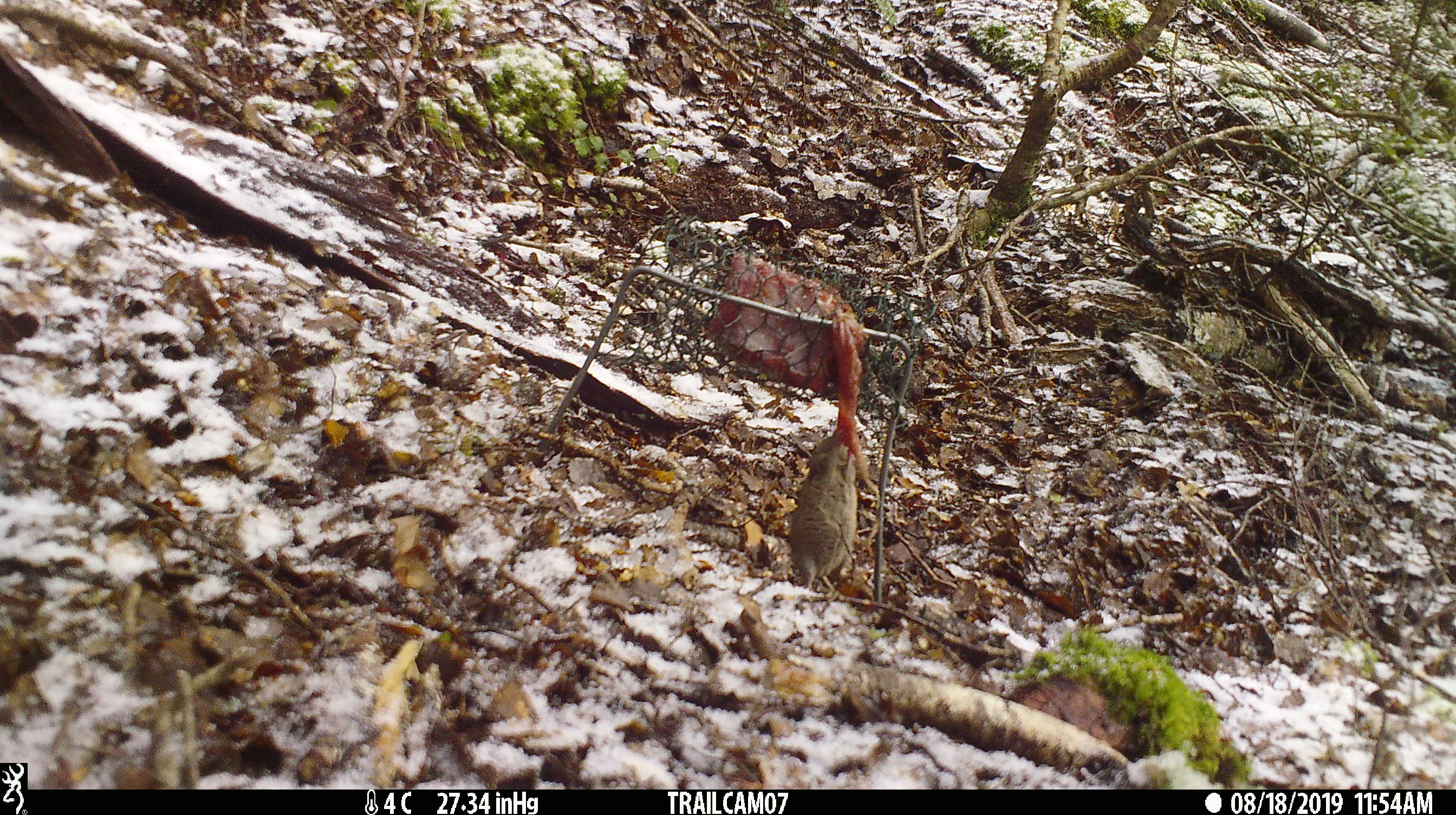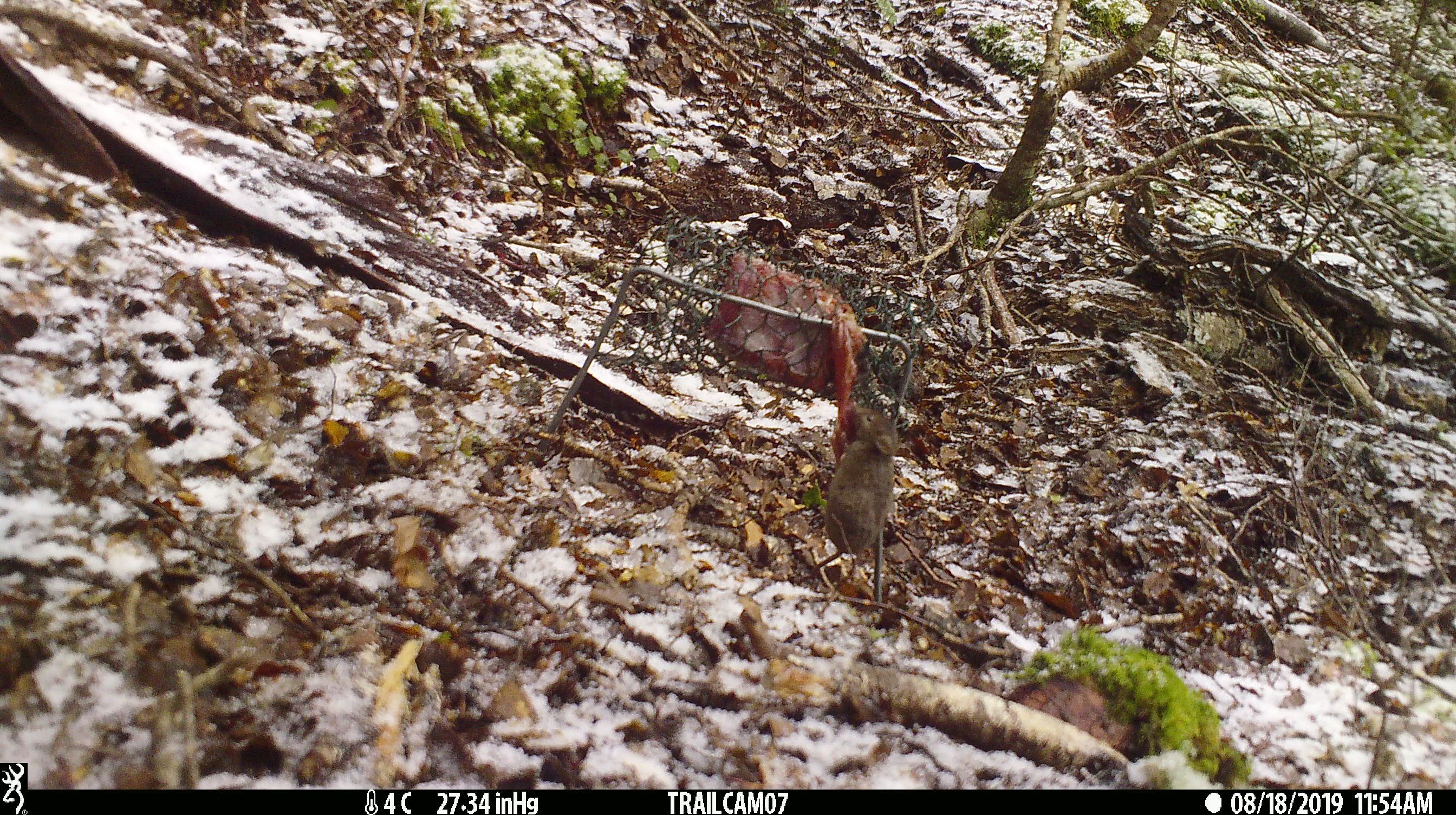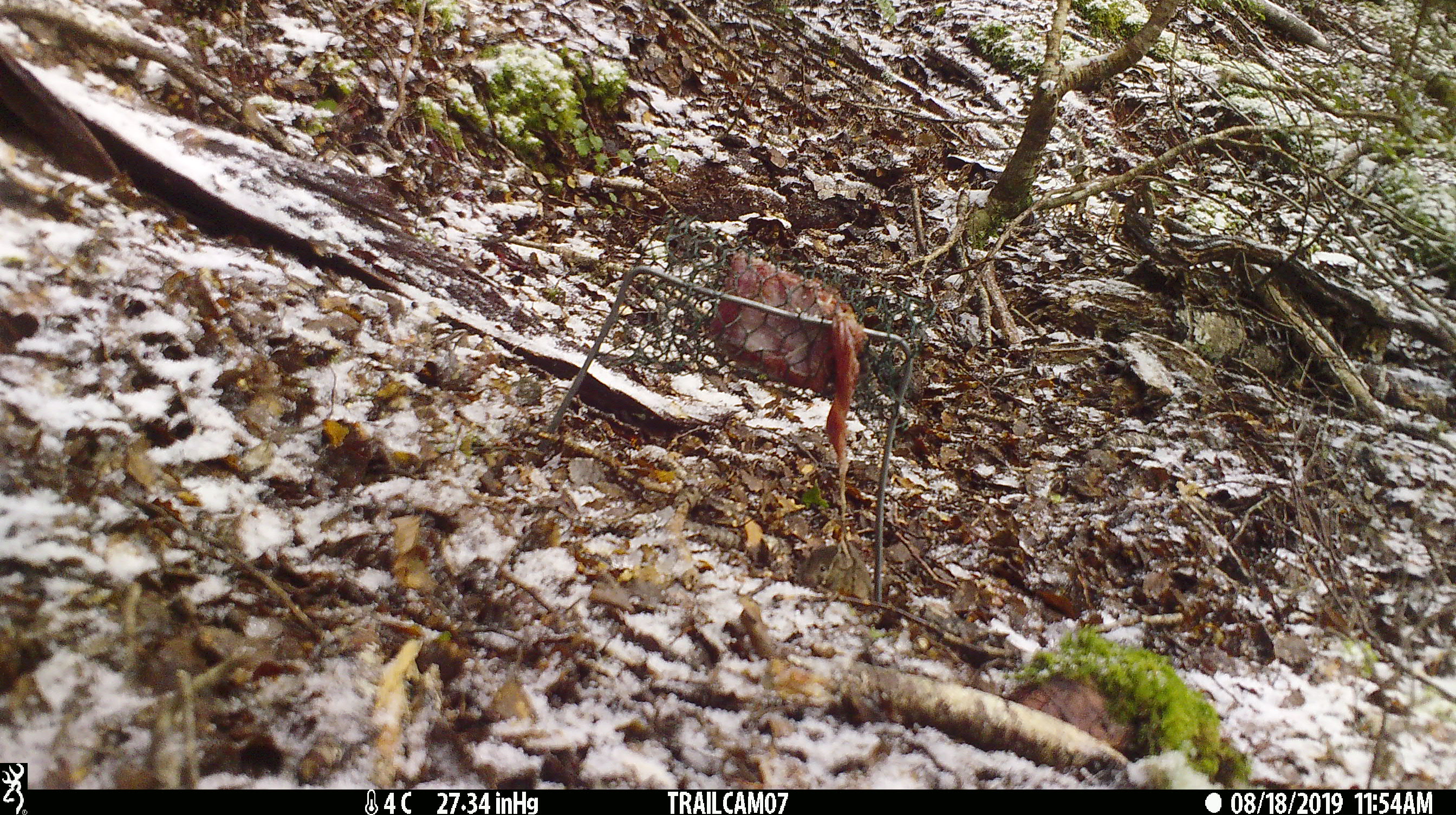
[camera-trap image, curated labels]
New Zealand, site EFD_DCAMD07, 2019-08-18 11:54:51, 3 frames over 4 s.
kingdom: Animalia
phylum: Chordata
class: Mammalia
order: Rodentia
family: Muridae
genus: Mus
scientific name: Mus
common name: mouse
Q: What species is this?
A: Mouse (Mus).